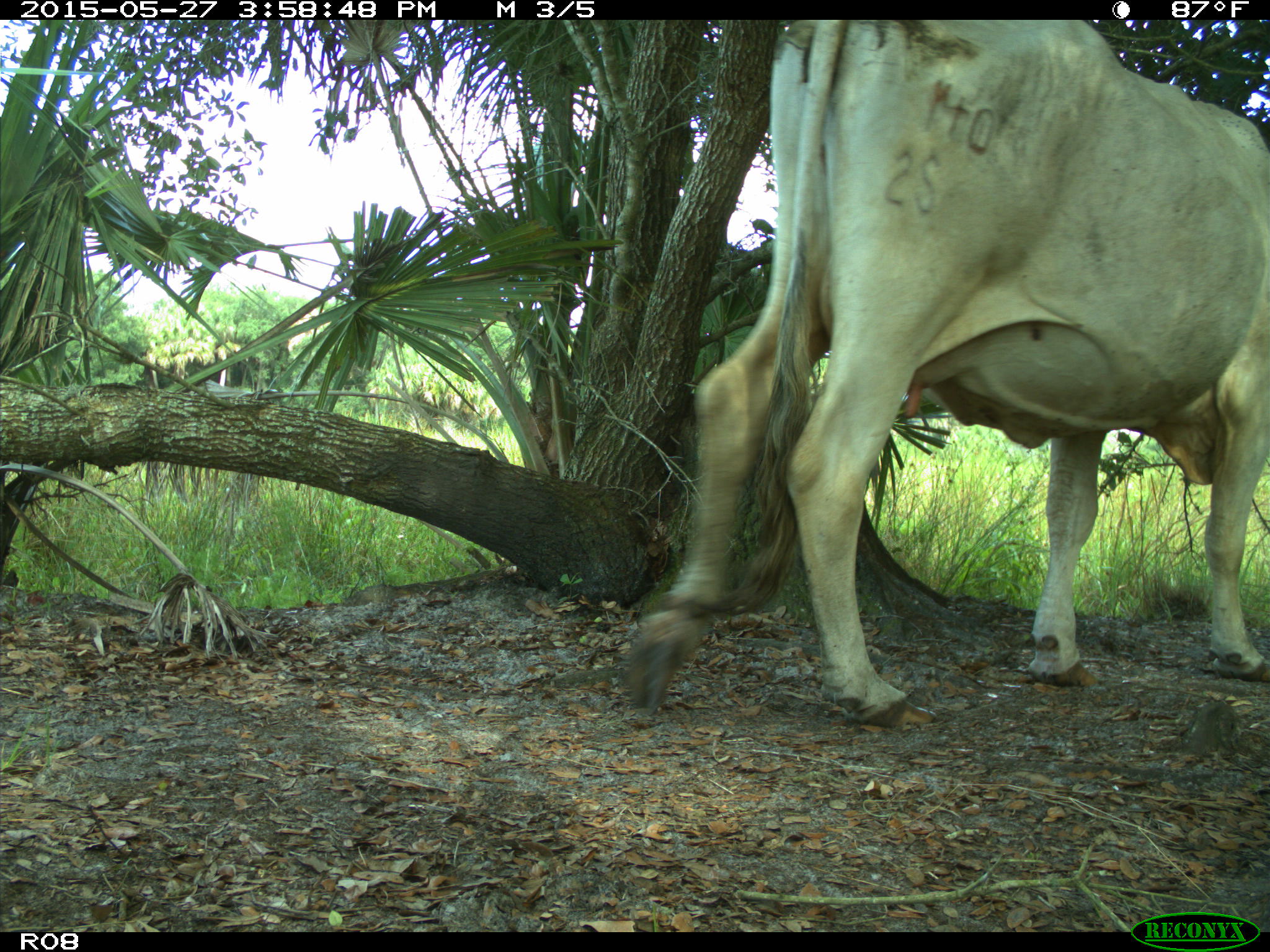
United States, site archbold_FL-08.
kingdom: Animalia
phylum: Chordata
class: Mammalia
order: Artiodactyla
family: Bovidae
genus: Bos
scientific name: Bos taurus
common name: domestic cow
Bos taurus (domestic cow).